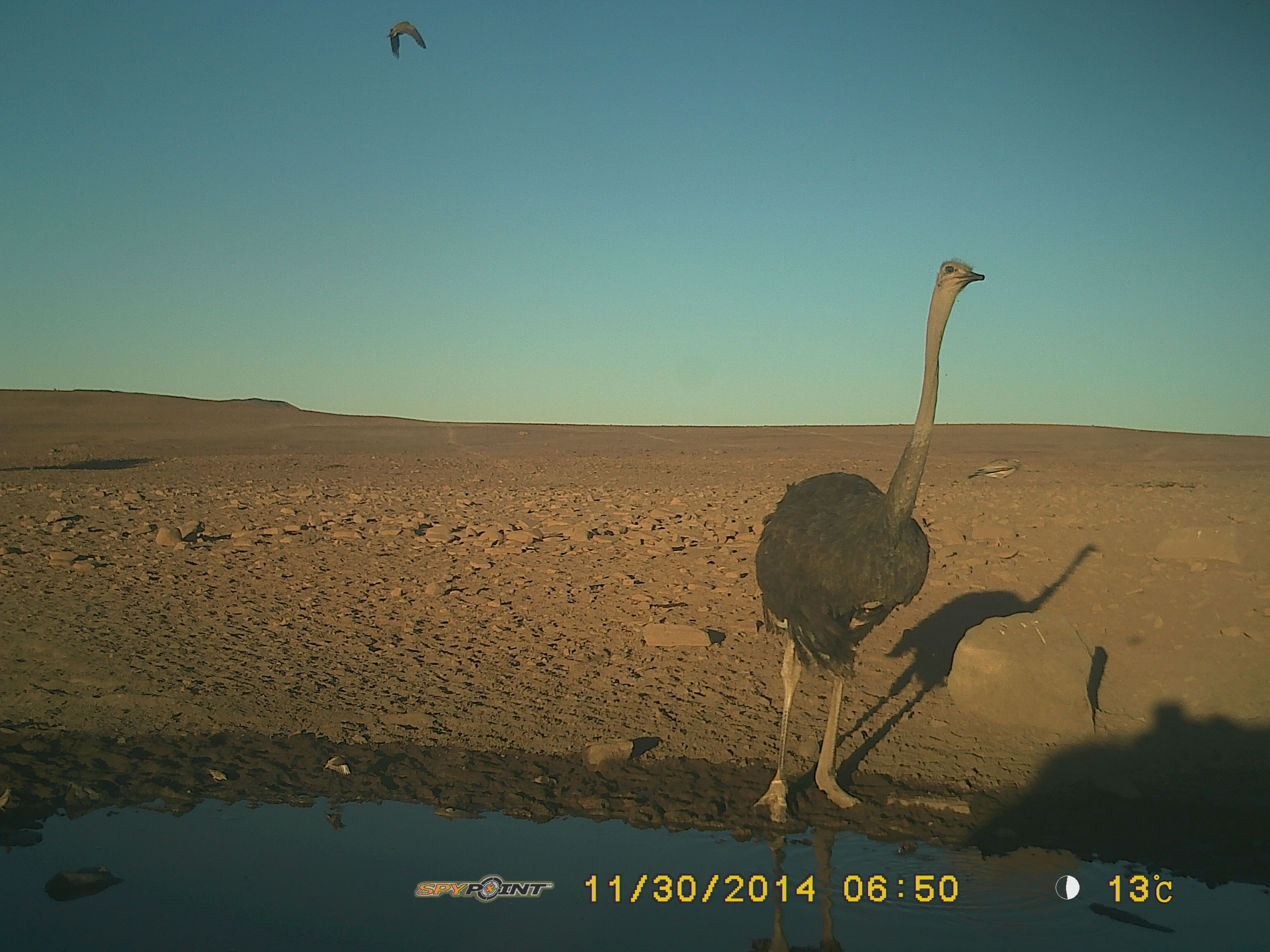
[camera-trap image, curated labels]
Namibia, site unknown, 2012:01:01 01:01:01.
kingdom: Animalia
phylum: Chordata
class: Aves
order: Struthioniformes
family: Struthionidae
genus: Struthio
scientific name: Struthio camelus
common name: common ostrich